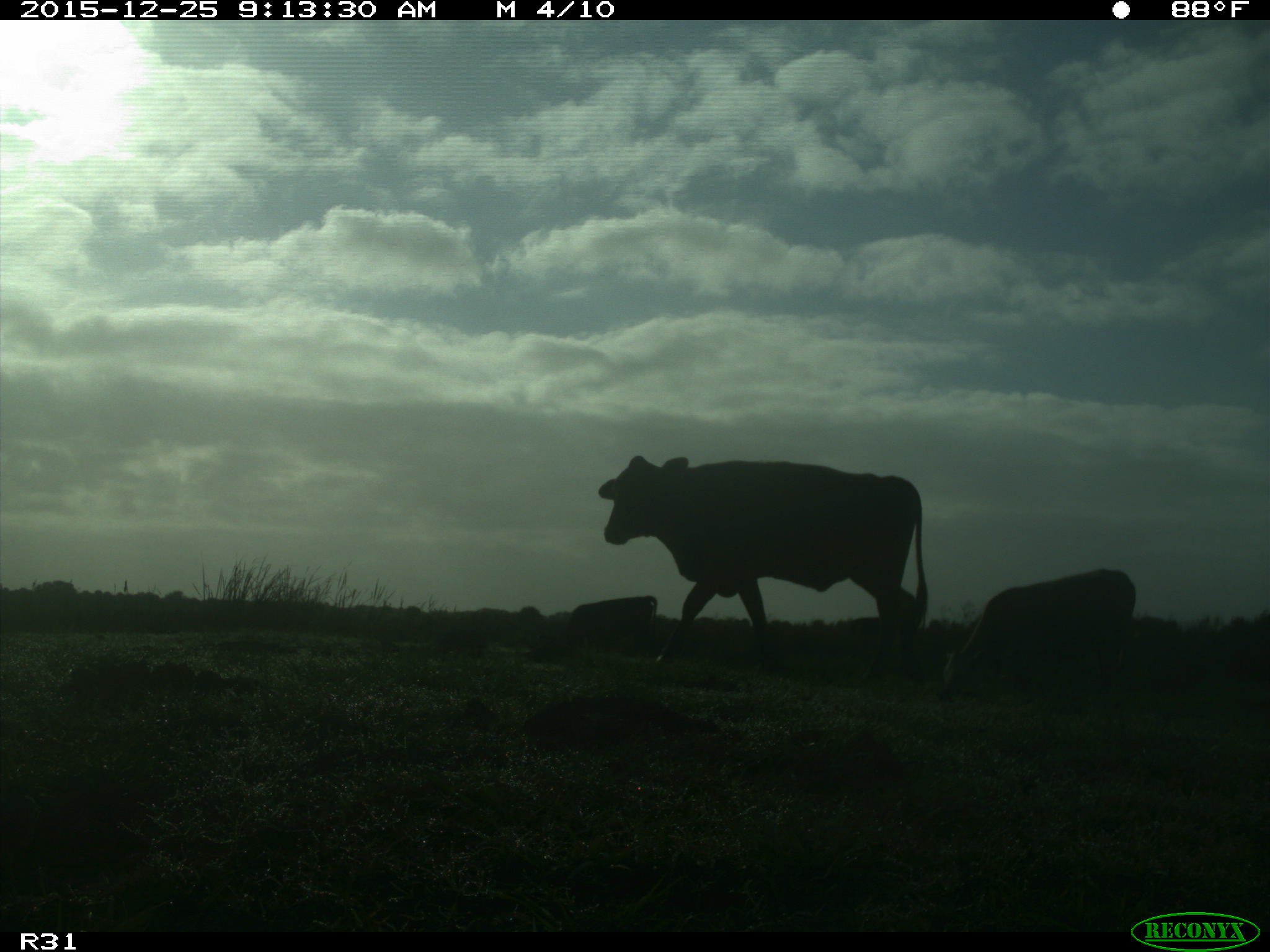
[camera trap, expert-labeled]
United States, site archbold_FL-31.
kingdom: Animalia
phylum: Chordata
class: Mammalia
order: Artiodactyla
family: Bovidae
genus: Bos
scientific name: Bos taurus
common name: domestic cow